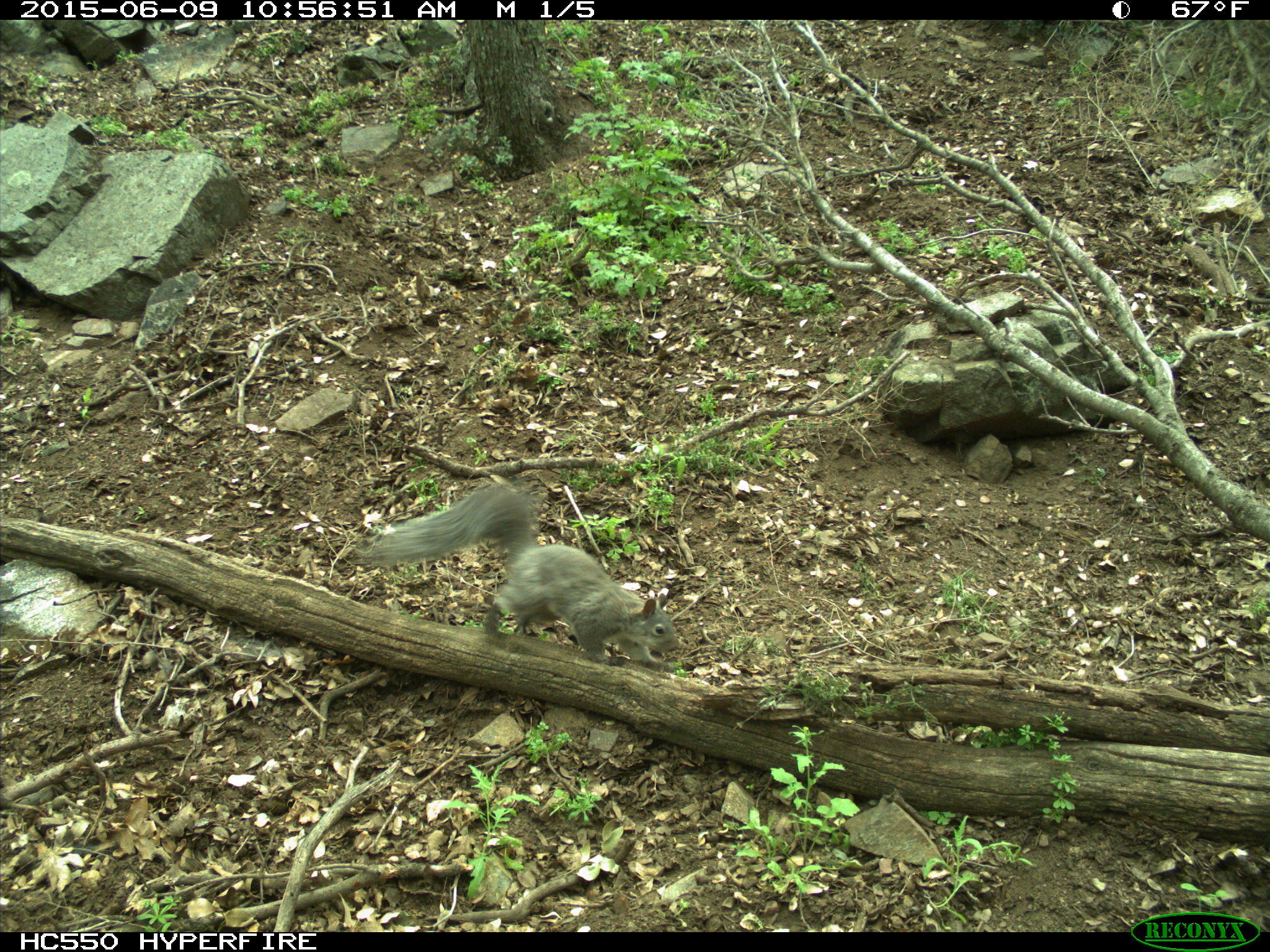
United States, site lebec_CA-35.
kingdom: Animalia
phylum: Chordata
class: Mammalia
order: Rodentia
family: Sciuridae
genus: Sciurus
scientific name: Sciurus carolinensis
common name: eastern gray squirrel